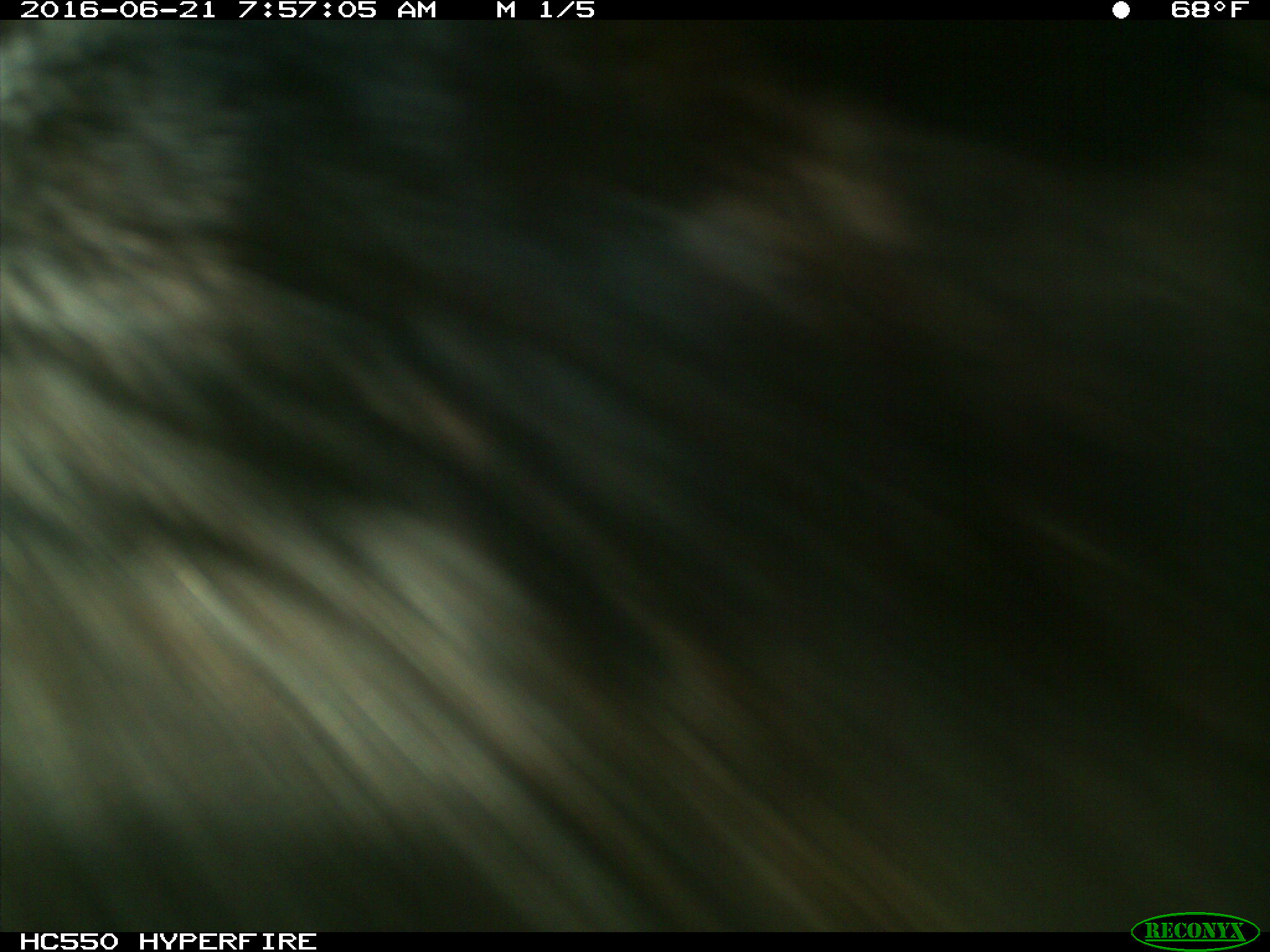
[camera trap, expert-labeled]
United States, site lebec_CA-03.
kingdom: Animalia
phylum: Chordata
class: Mammalia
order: Artiodactyla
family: Bovidae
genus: Bos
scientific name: Bos taurus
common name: domestic cow